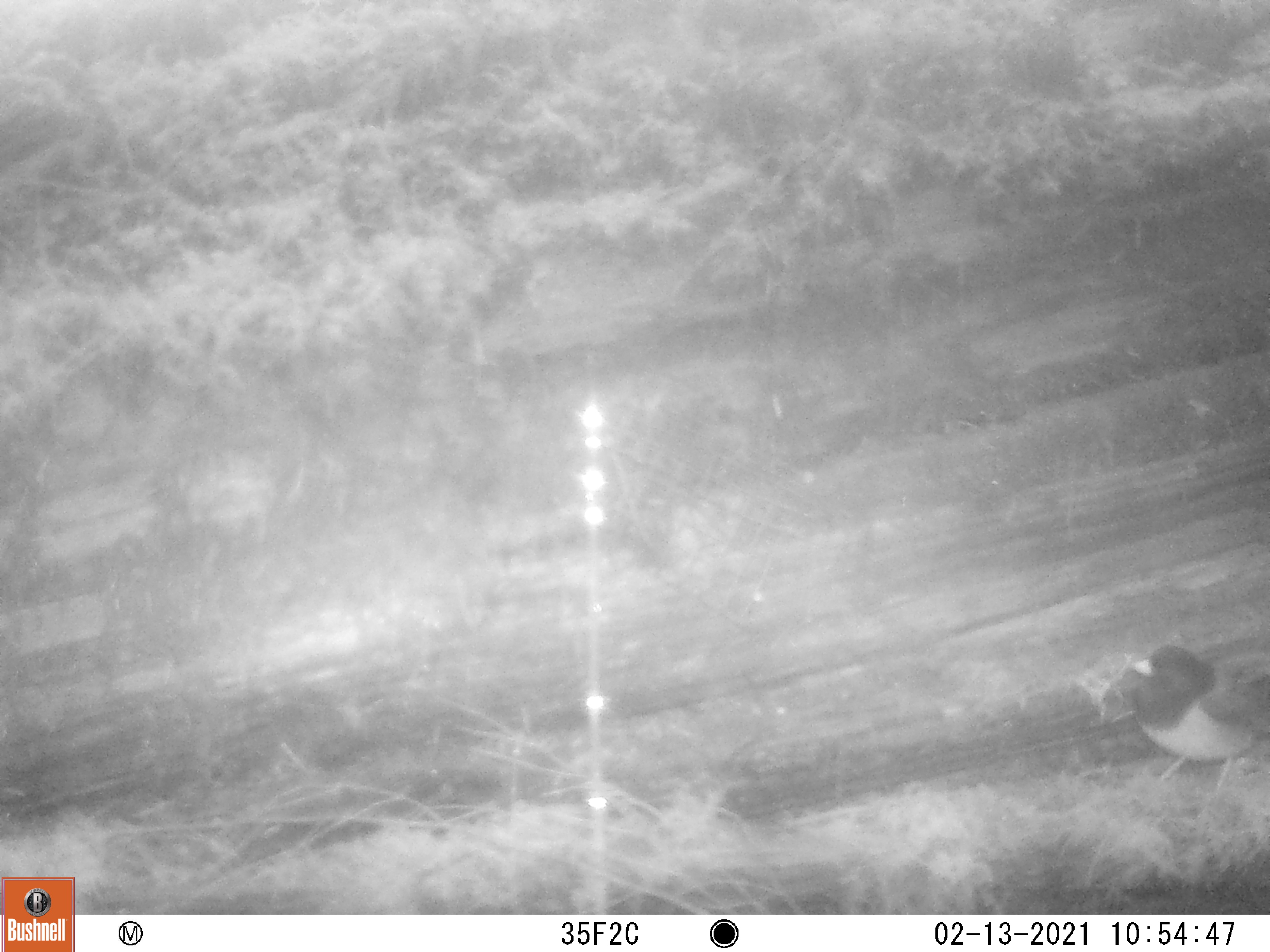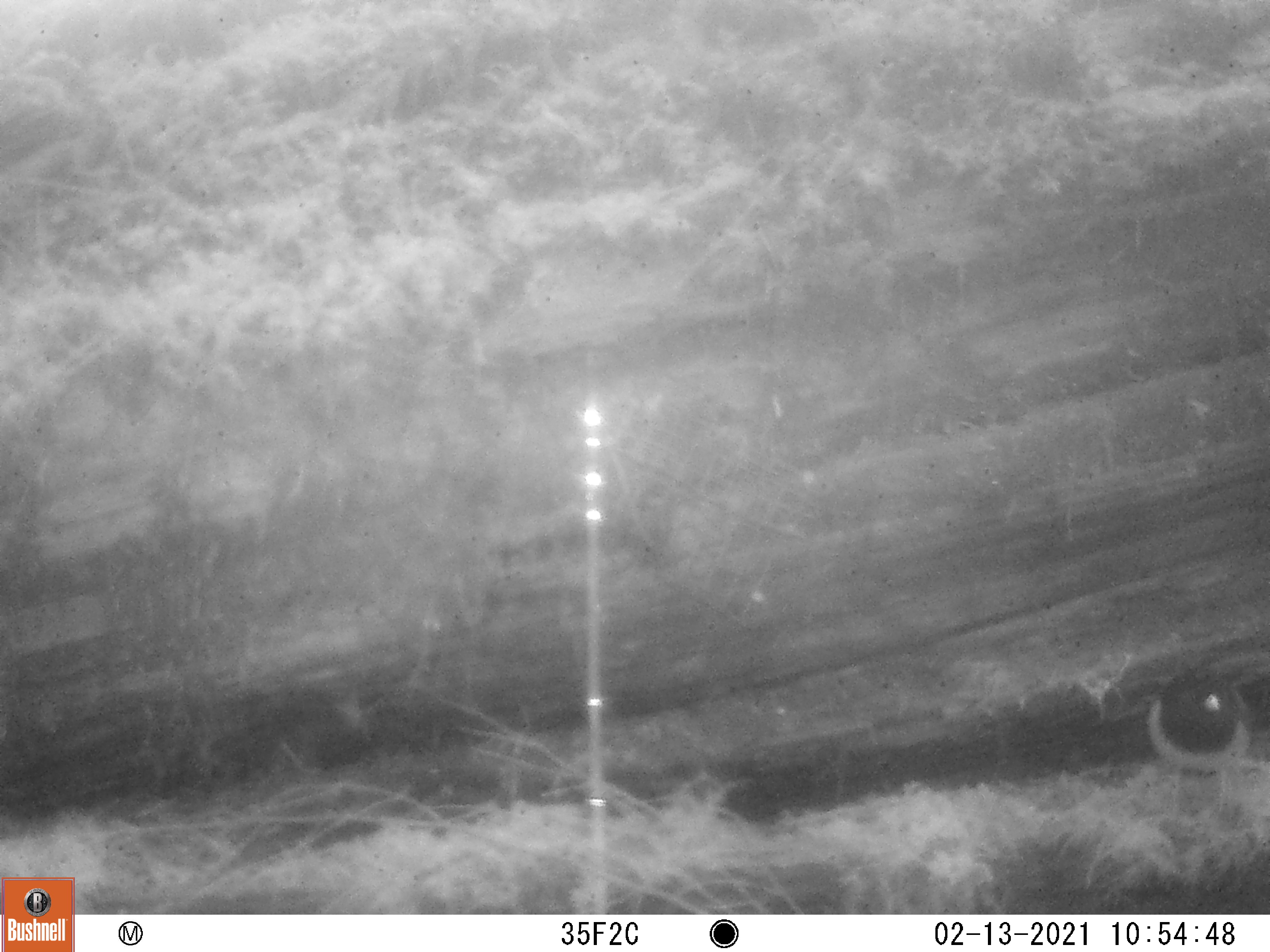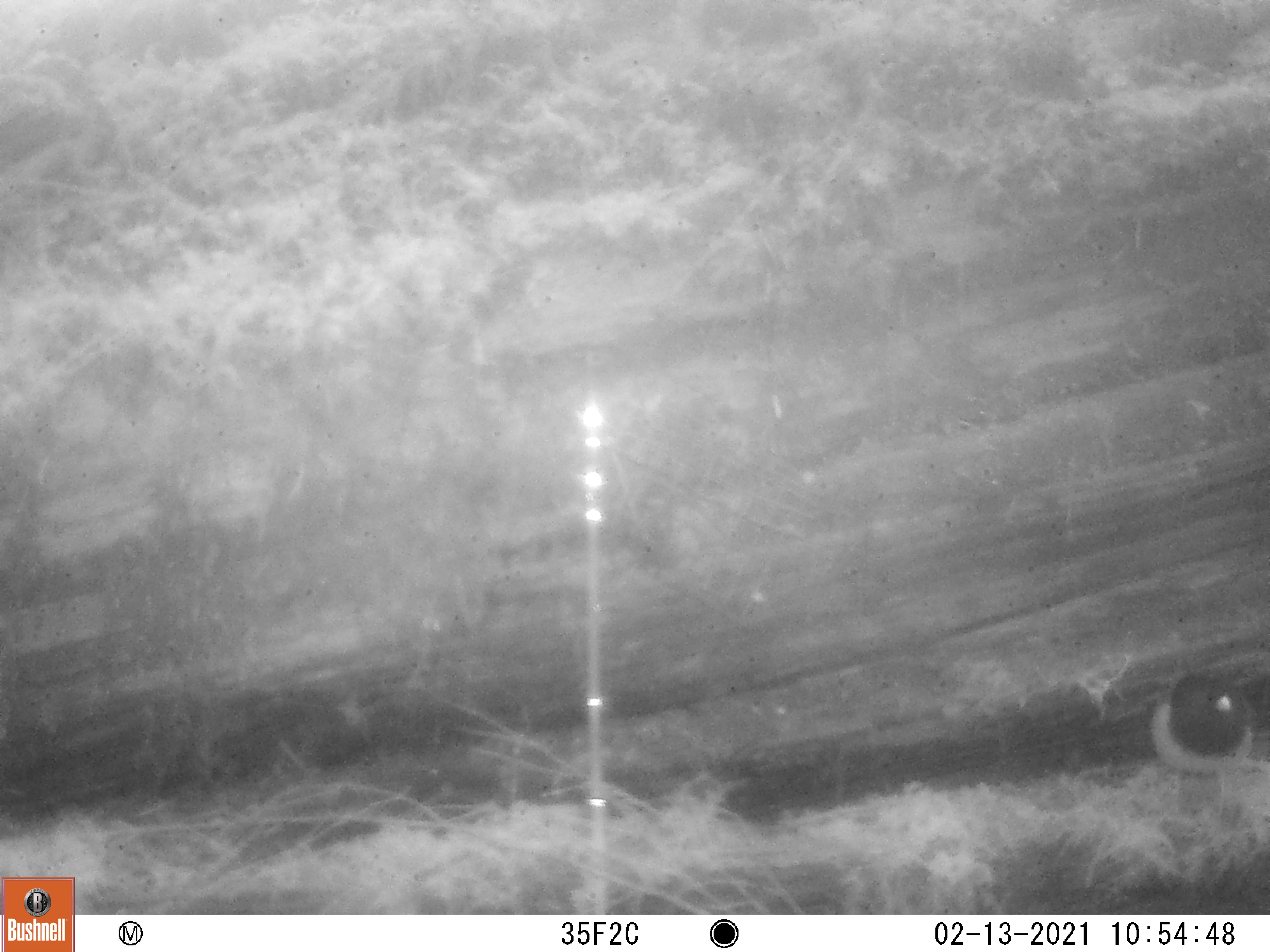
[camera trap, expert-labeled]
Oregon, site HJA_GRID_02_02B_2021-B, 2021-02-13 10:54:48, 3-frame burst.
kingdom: Animalia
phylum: Chordata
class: Aves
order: Passeriformes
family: Passerellidae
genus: Junco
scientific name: Junco hyemalis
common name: dark-eyed junco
Dark-eyed junco (Junco hyemalis).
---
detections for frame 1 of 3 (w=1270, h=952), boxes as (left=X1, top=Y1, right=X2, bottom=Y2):
dark-eyed junco: (left=1112, top=634, right=1263, bottom=788)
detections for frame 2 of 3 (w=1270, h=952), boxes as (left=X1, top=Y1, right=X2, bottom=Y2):
dark-eyed junco: (left=1081, top=650, right=1263, bottom=799)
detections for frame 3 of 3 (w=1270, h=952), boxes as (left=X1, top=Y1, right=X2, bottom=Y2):
dark-eyed junco: (left=1128, top=665, right=1263, bottom=813)